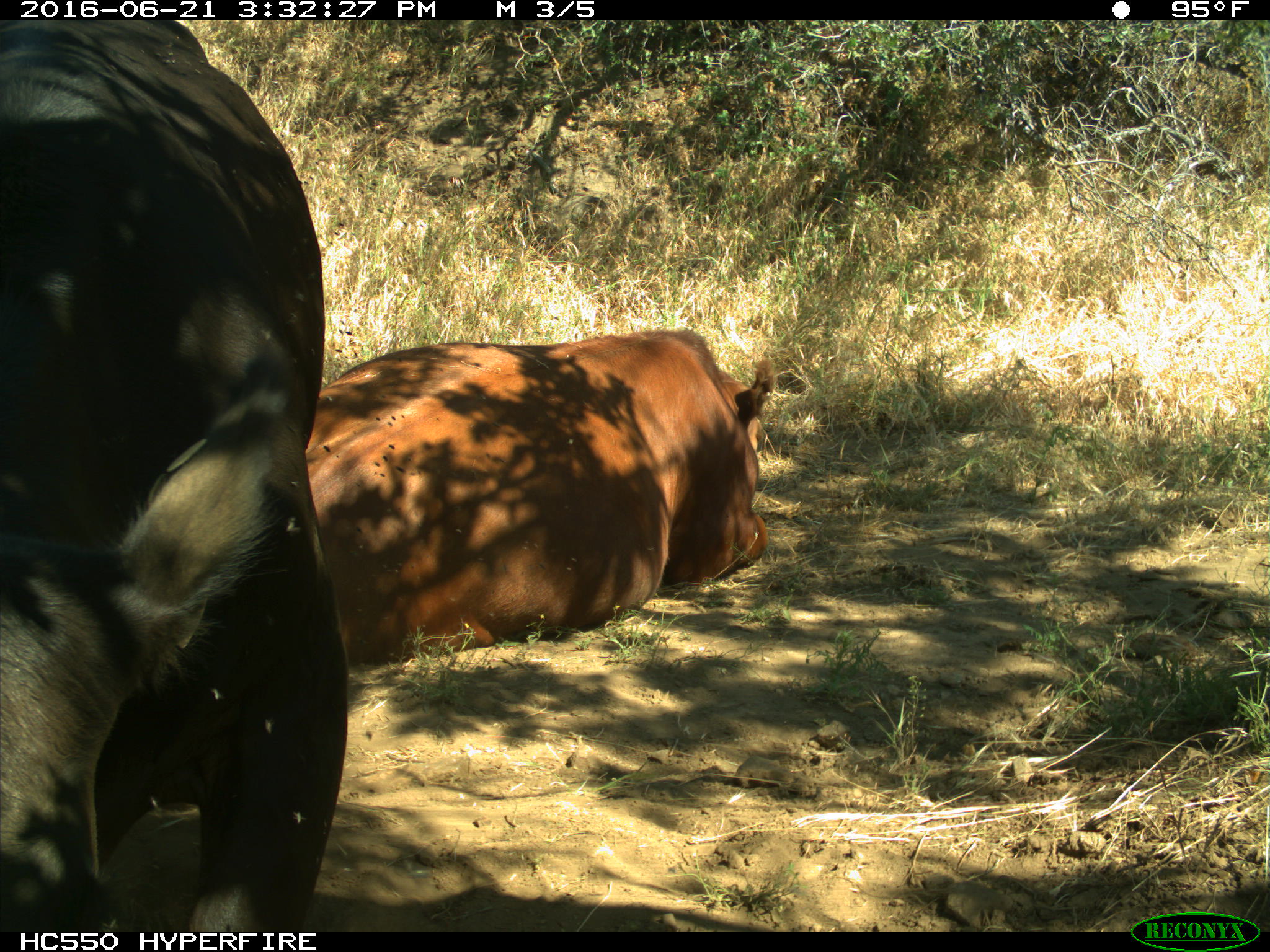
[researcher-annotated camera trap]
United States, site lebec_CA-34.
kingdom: Animalia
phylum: Chordata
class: Mammalia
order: Artiodactyla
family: Bovidae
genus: Bos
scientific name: Bos taurus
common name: domestic cow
Bos taurus (domestic cow).